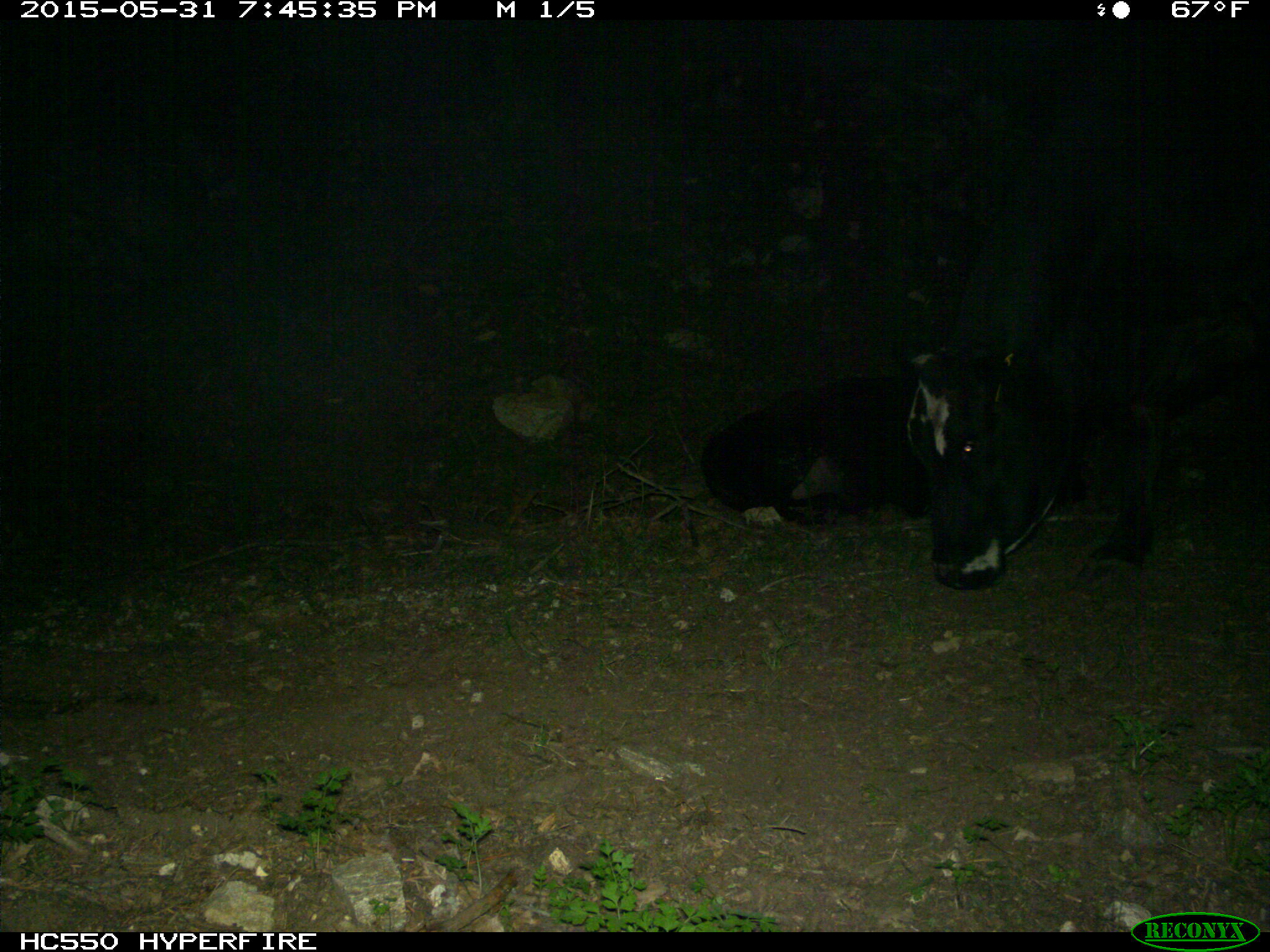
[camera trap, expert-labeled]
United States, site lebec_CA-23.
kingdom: Animalia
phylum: Chordata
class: Mammalia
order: Artiodactyla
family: Bovidae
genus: Bos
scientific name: Bos taurus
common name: domestic cow